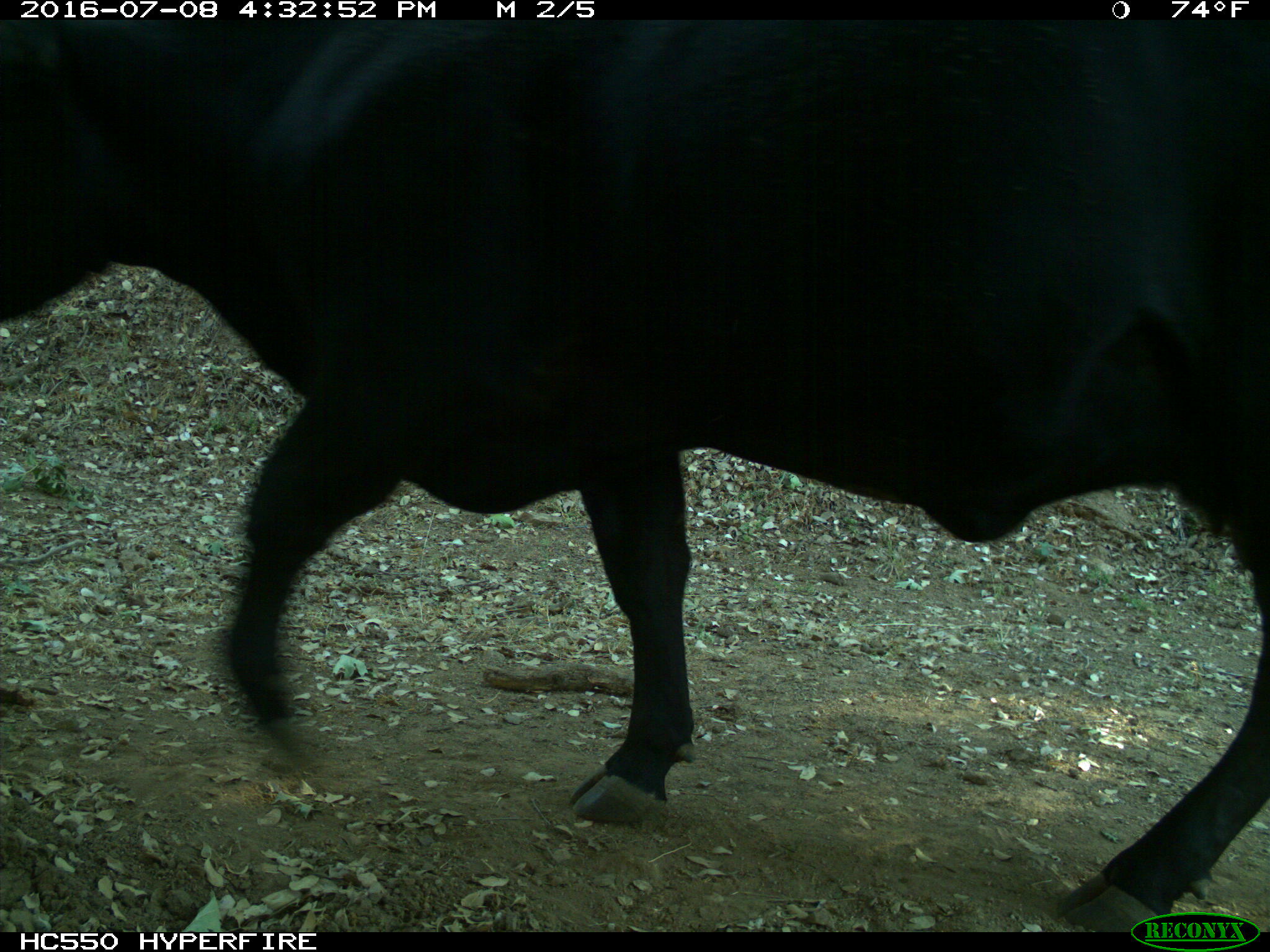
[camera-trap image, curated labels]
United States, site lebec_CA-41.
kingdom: Animalia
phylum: Chordata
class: Mammalia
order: Artiodactyla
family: Bovidae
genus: Bos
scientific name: Bos taurus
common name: domestic cow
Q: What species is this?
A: Bos taurus (domestic cow).